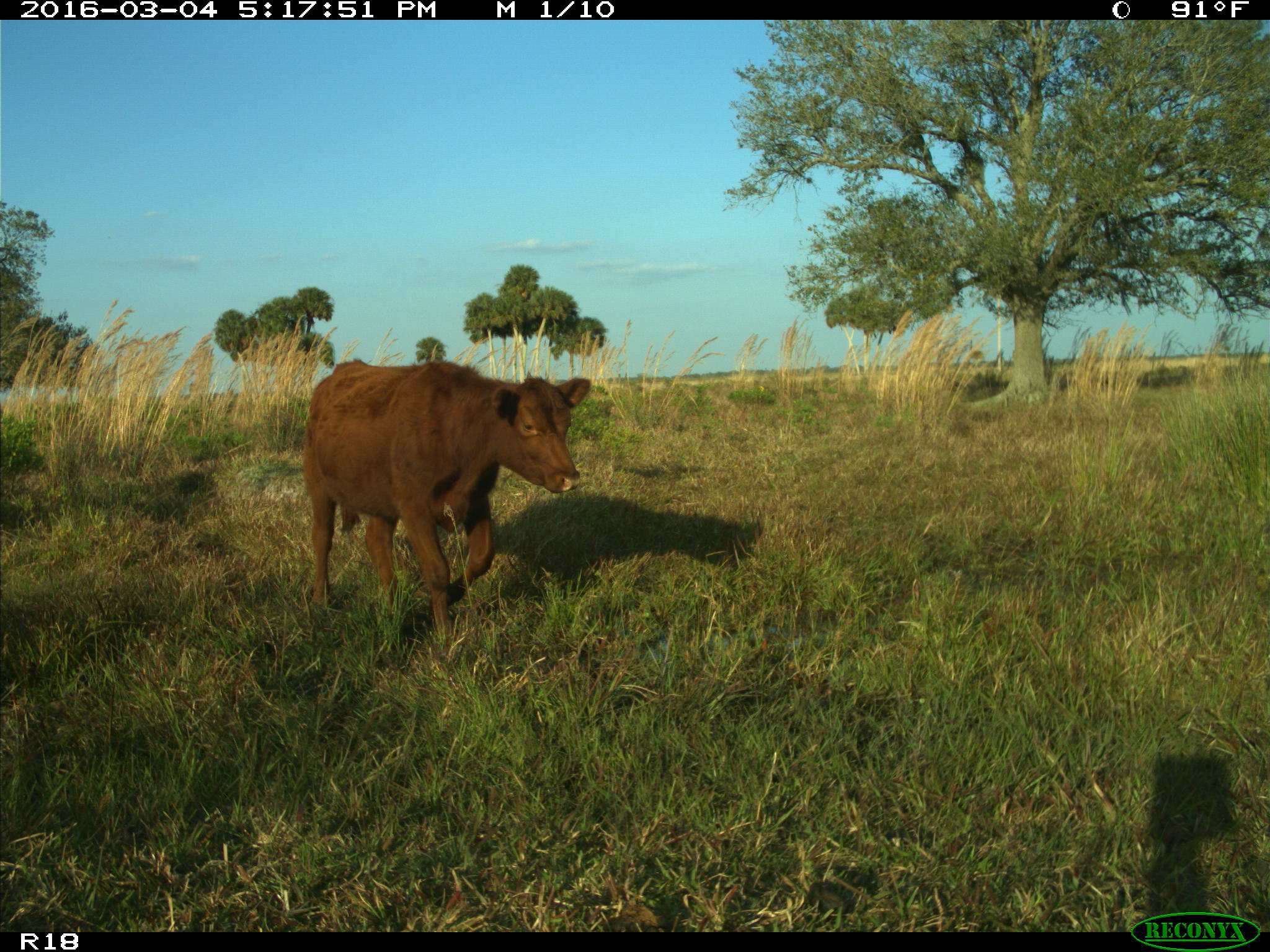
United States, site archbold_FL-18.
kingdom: Animalia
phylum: Chordata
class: Mammalia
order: Artiodactyla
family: Bovidae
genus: Bos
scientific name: Bos taurus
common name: domestic cow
Bos taurus (domestic cow).